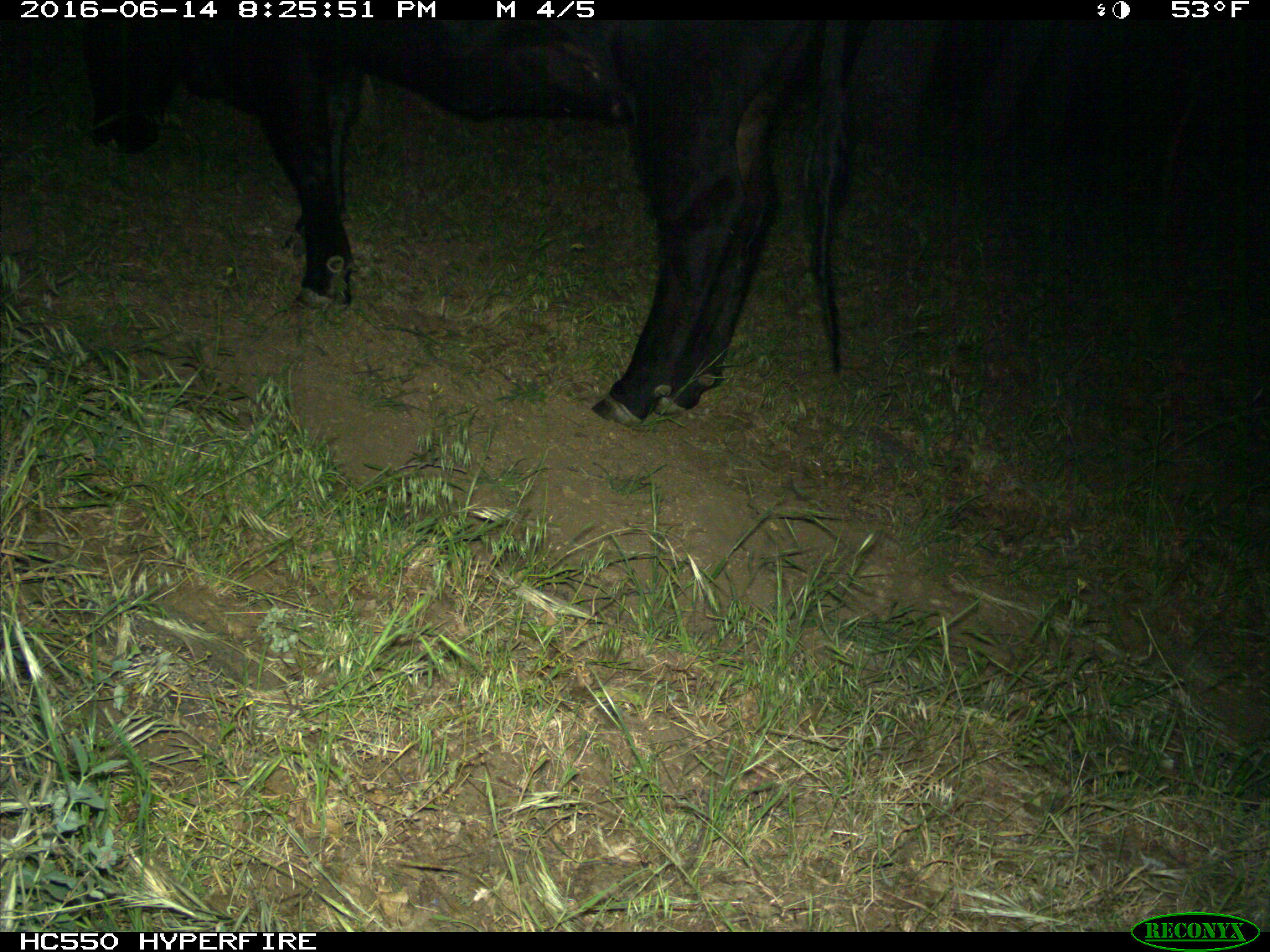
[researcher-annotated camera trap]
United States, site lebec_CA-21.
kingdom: Animalia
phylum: Chordata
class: Mammalia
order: Artiodactyla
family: Bovidae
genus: Bos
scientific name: Bos taurus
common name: domestic cow